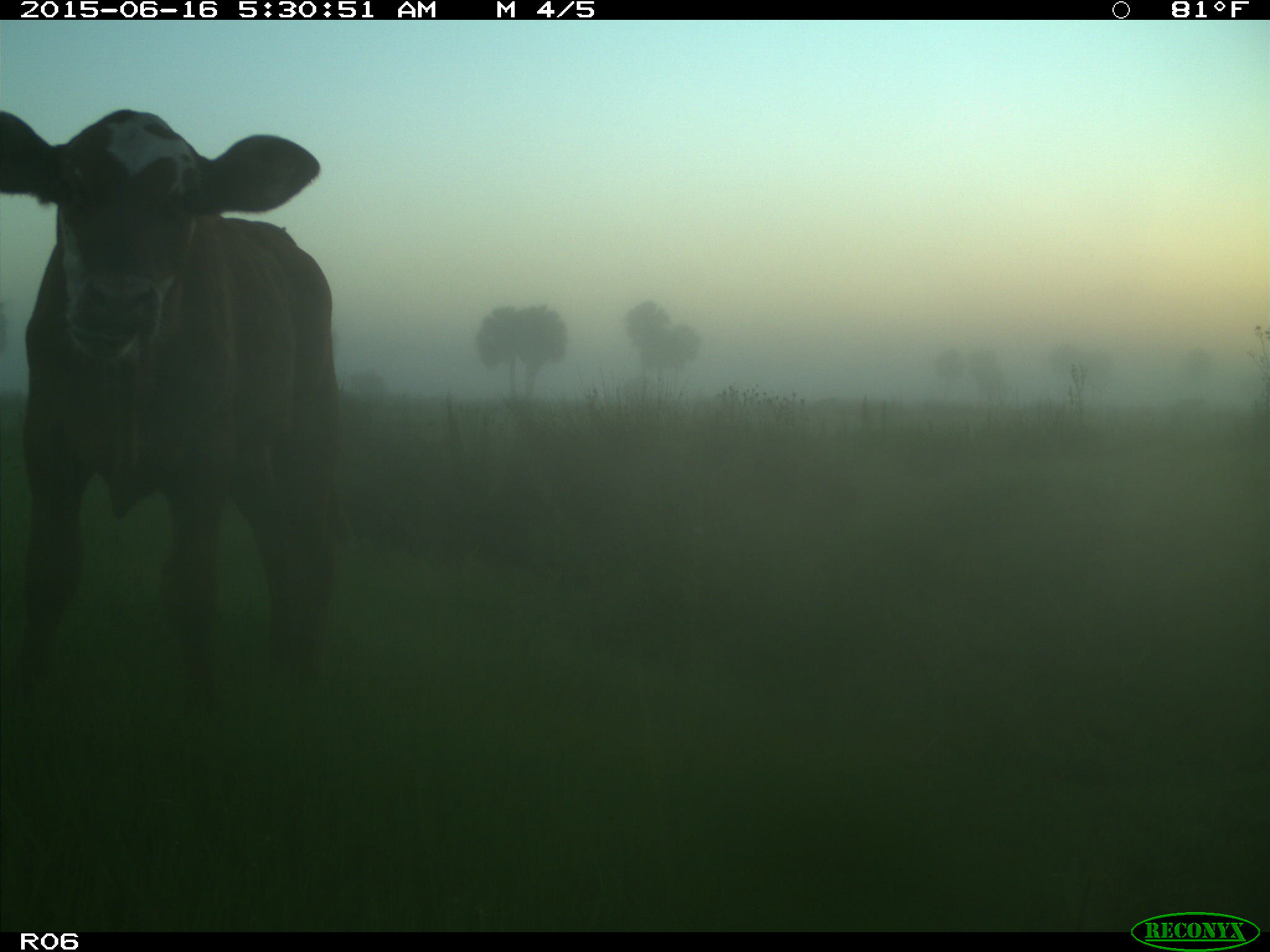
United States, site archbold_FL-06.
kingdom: Animalia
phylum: Chordata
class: Mammalia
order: Artiodactyla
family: Bovidae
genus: Bos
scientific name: Bos taurus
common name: domestic cow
Bos taurus (domestic cow).